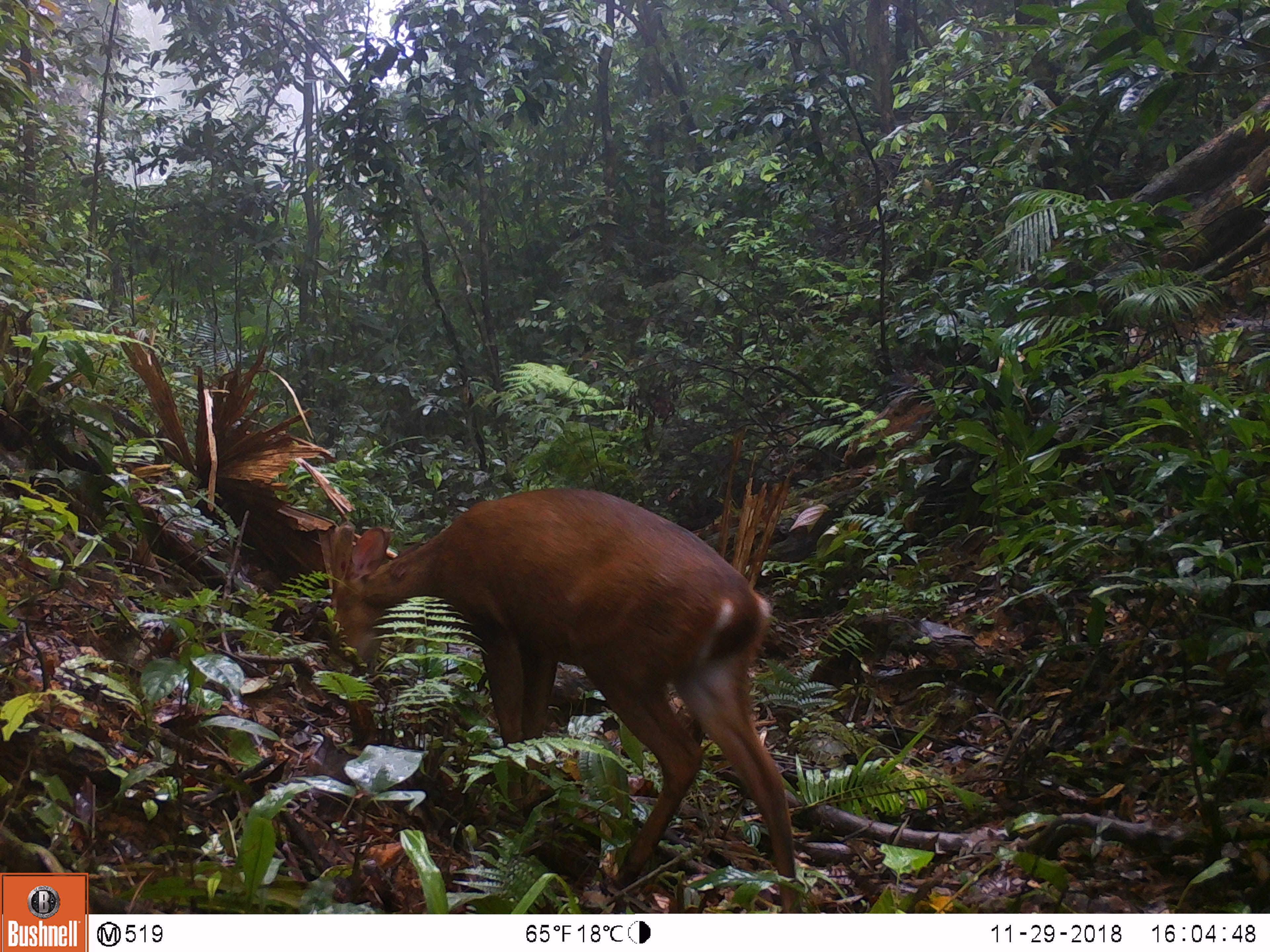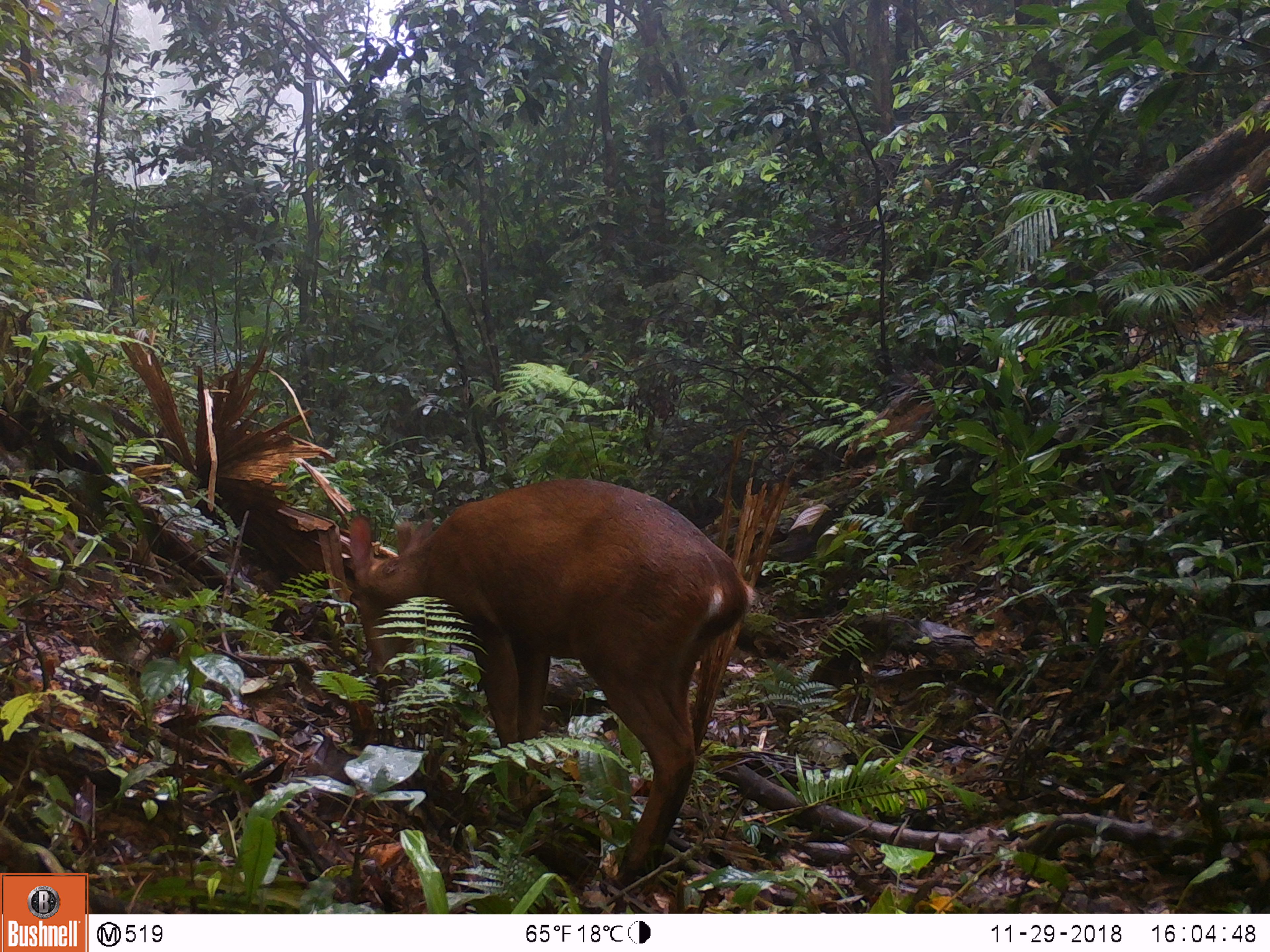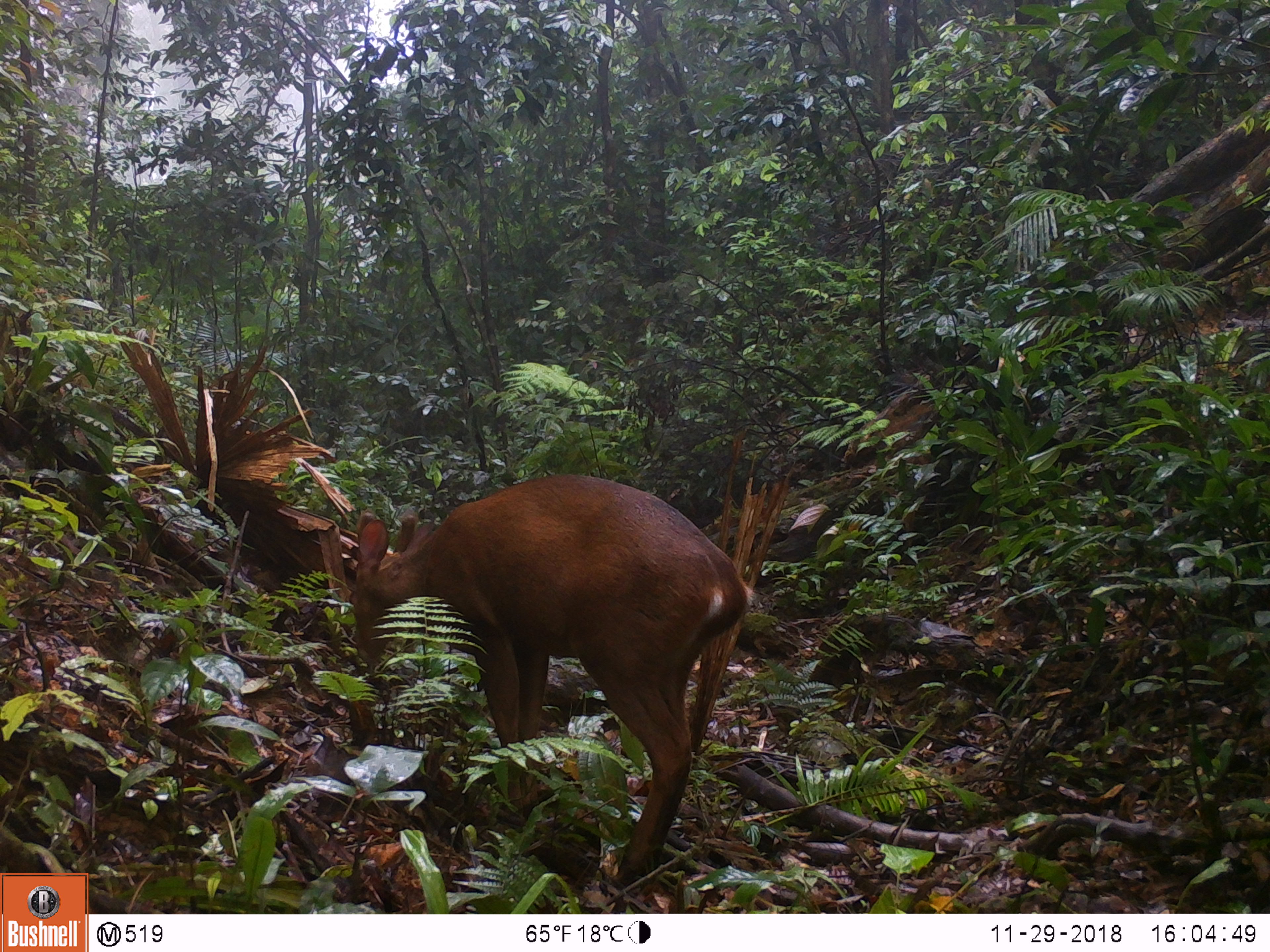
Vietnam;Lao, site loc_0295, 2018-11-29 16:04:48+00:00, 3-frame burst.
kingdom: Animalia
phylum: Chordata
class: Mammalia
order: Artiodactyla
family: Cervidae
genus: Muntiacus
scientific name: Muntiacus vuquangensis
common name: large-antlered muntjac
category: large antlered muntjac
Large antlered muntjac (large-antlered muntjac) (Muntiacus vuquangensis). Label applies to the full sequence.